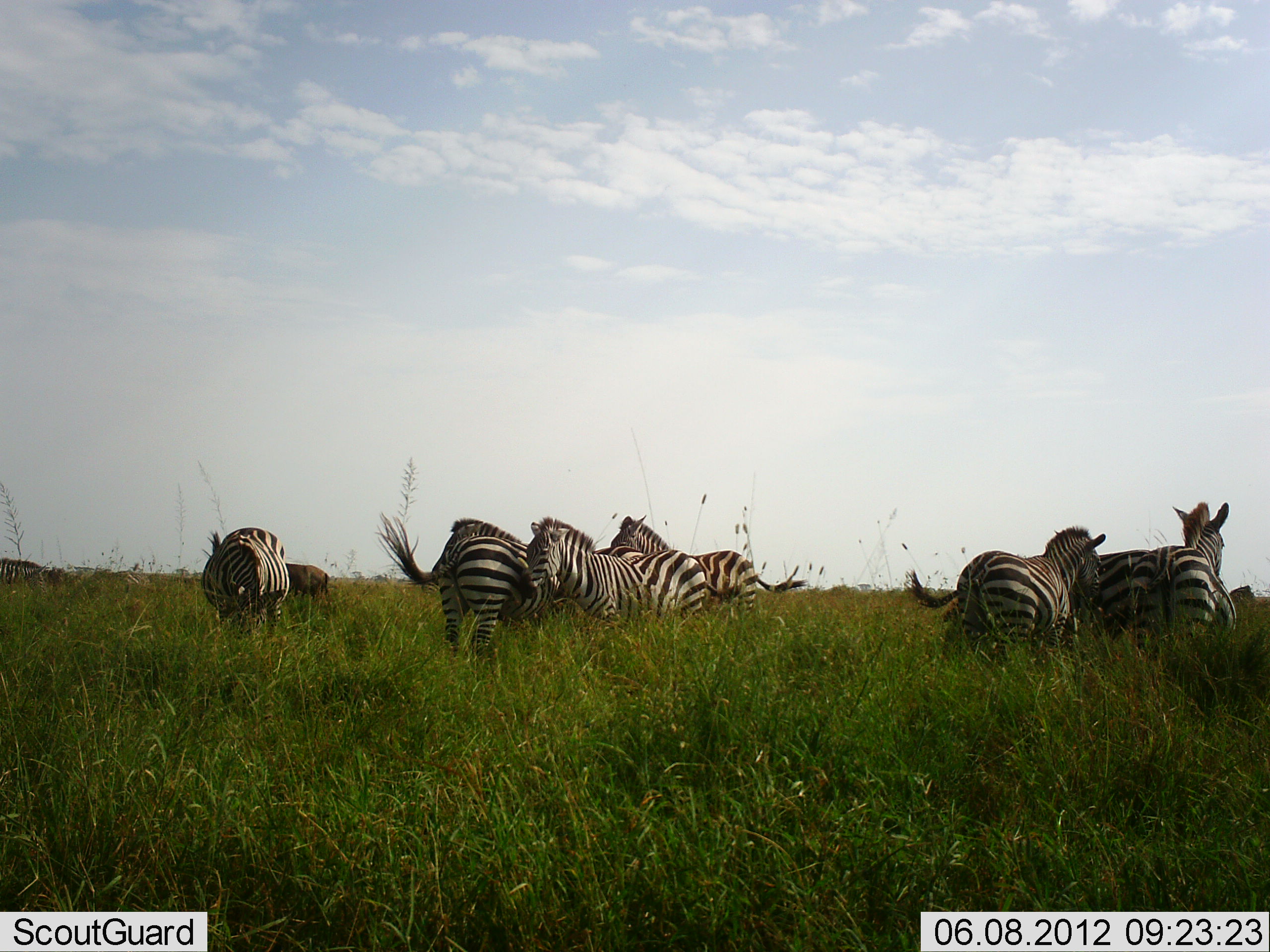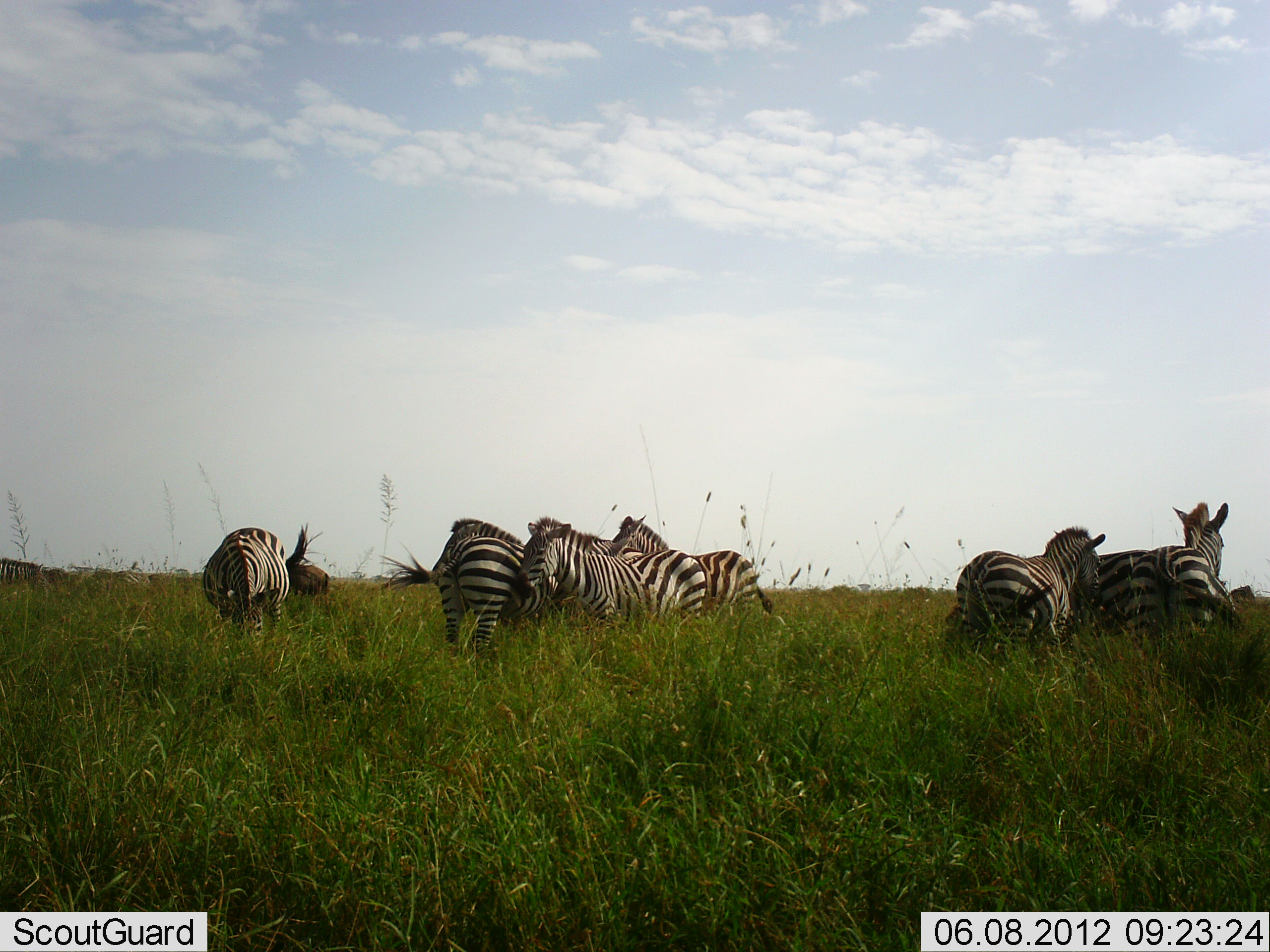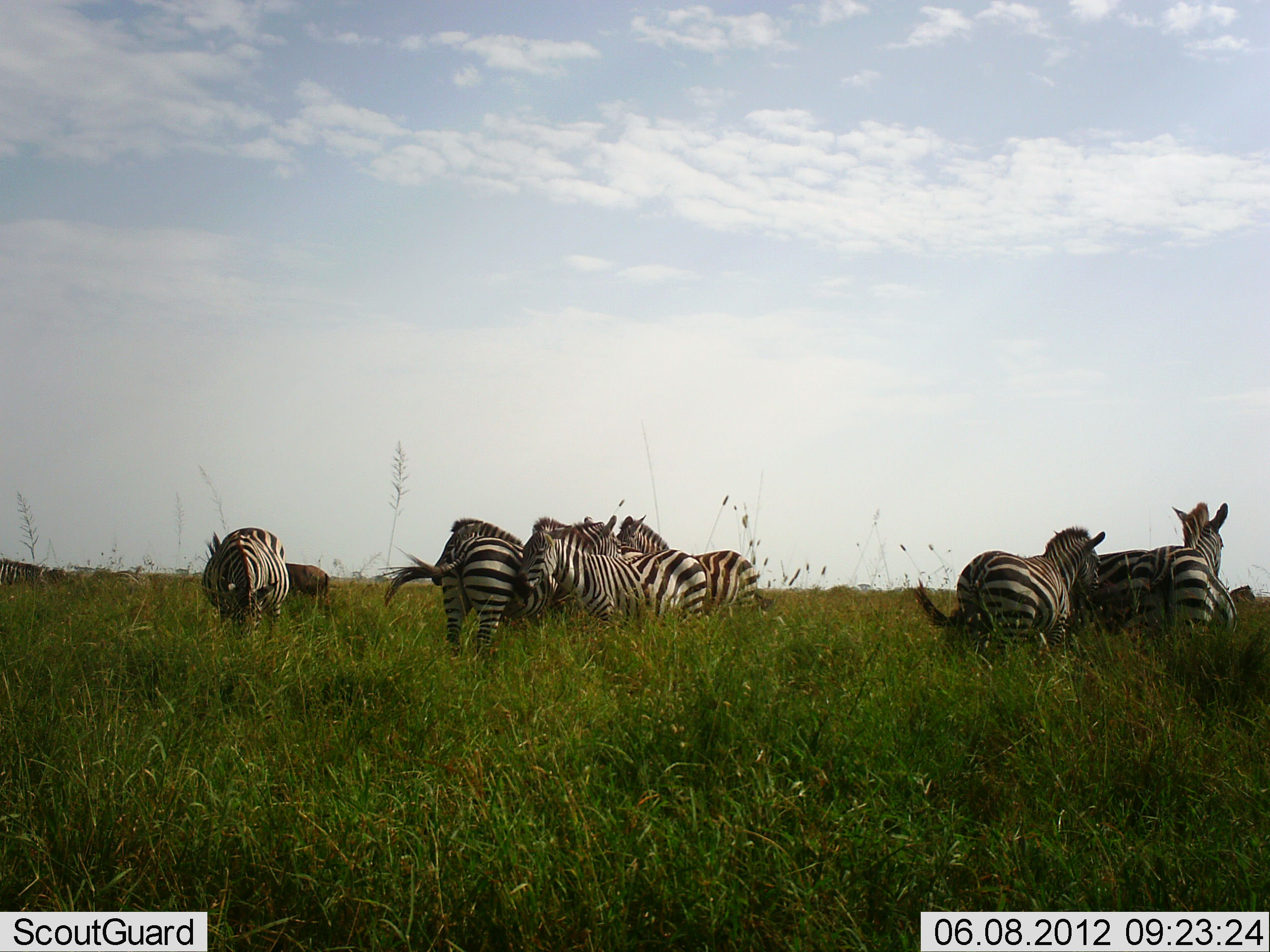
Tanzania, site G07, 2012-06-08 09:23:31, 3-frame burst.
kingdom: Animalia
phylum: Chordata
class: Mammalia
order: Perissodactyla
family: Equidae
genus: Equus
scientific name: Equus quagga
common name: plains zebra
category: zebra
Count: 9.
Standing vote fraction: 85%.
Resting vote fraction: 0%.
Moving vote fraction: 0%.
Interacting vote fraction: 8%.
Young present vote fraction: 0%.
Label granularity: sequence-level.